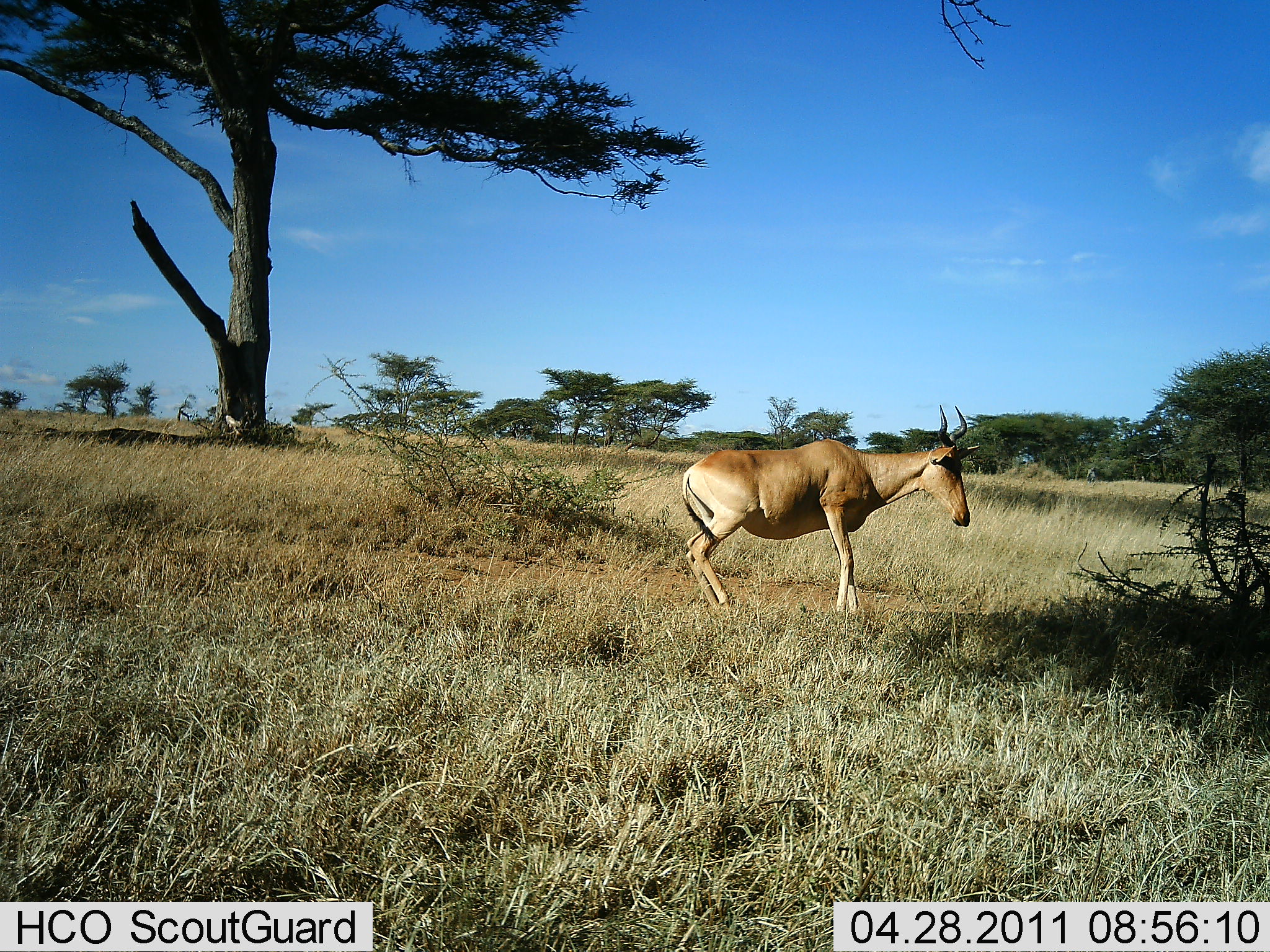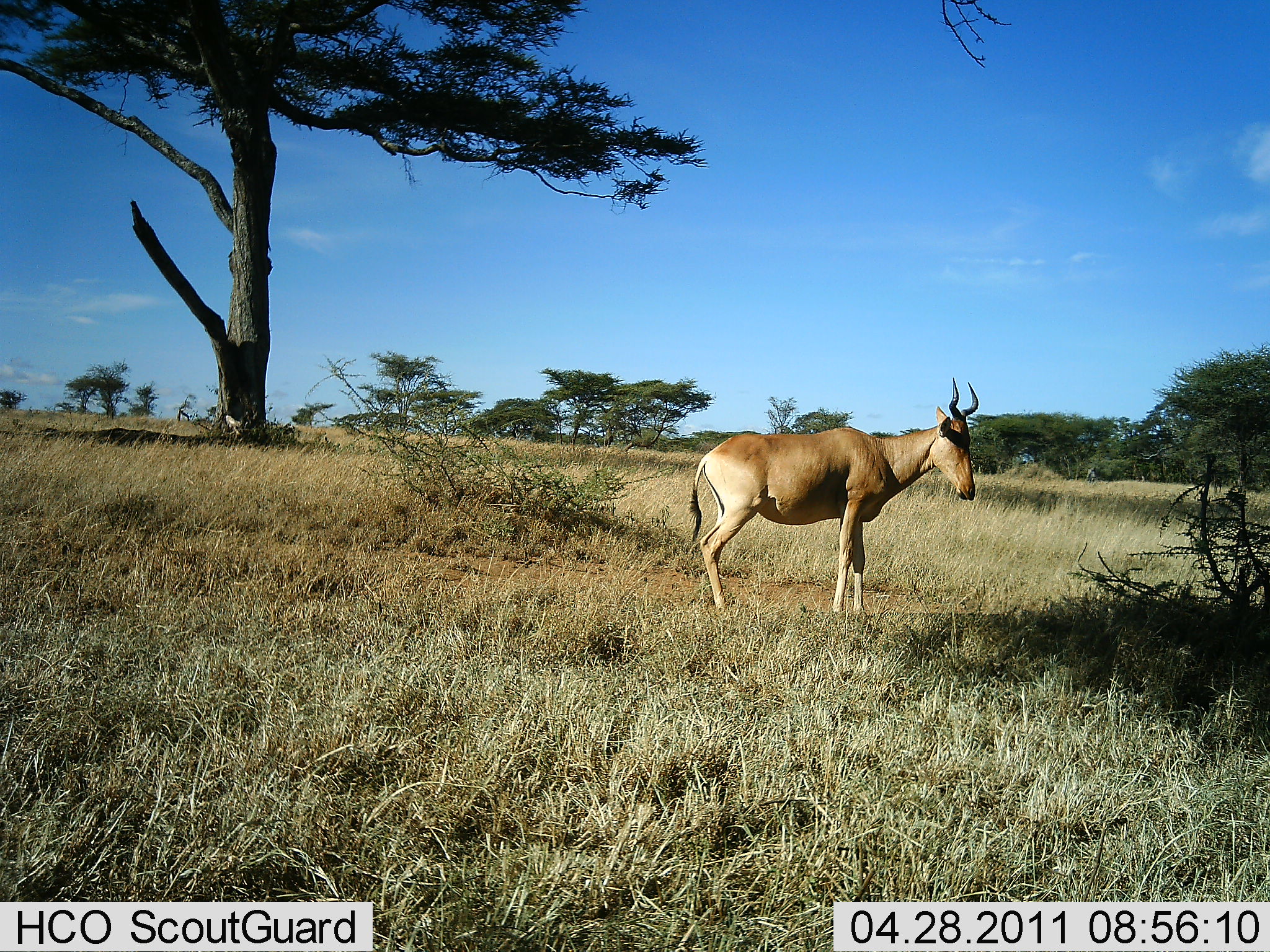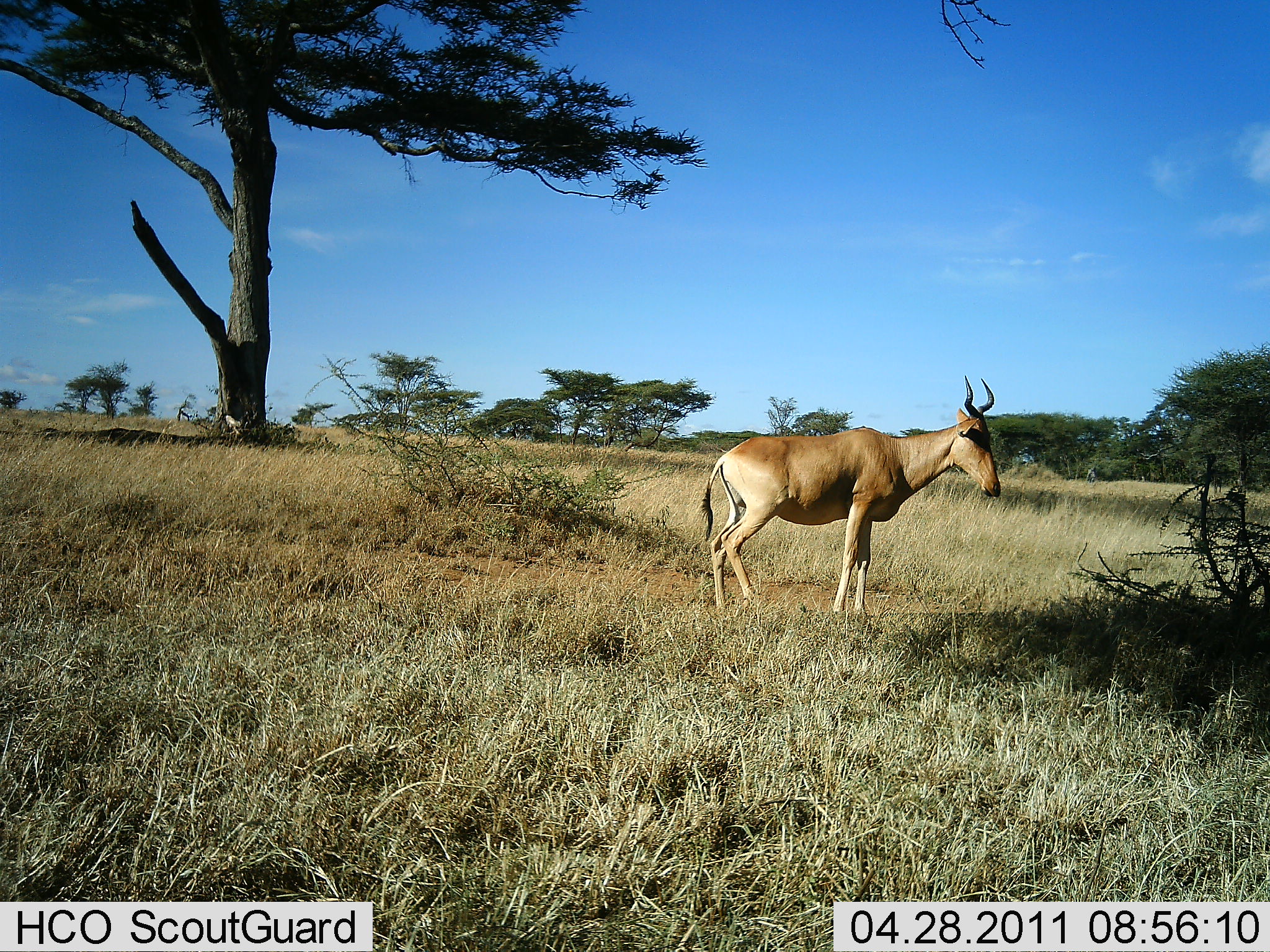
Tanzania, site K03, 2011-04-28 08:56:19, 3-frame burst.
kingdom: Animalia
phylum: Chordata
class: Mammalia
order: Artiodactyla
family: Bovidae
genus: Alcelaphus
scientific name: Alcelaphus buselaphus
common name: hartebeest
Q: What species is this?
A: Hartebeest (Alcelaphus buselaphus).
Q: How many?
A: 1.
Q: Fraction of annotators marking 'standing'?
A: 100%.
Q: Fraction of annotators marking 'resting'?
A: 0%.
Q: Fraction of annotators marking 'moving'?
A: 23%.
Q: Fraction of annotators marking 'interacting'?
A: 0%.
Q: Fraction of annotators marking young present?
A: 0%.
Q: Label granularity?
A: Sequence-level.